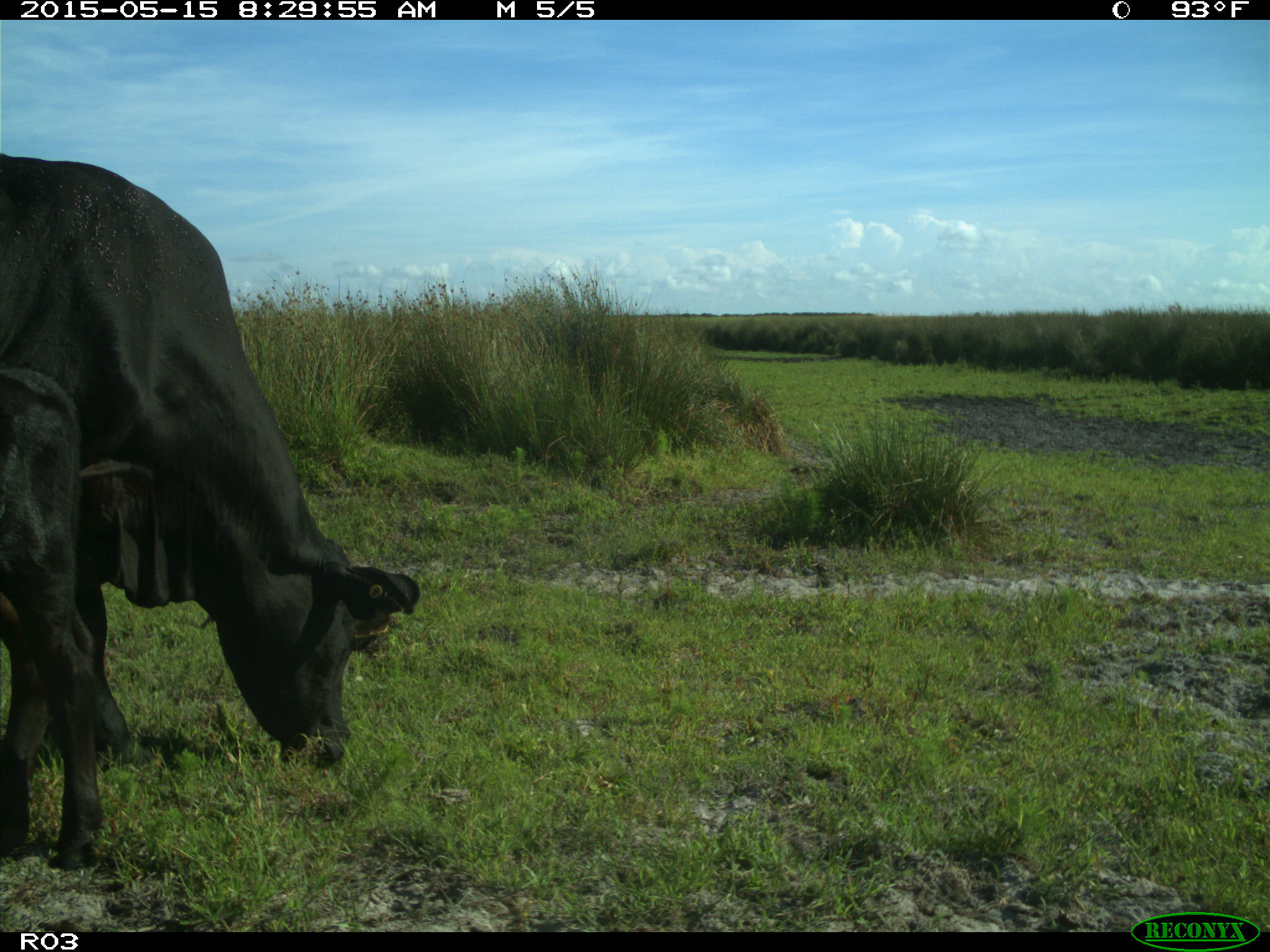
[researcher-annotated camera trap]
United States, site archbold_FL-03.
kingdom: Animalia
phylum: Chordata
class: Mammalia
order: Artiodactyla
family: Bovidae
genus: Bos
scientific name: Bos taurus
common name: domestic cow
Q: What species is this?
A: Bos taurus (domestic cow).